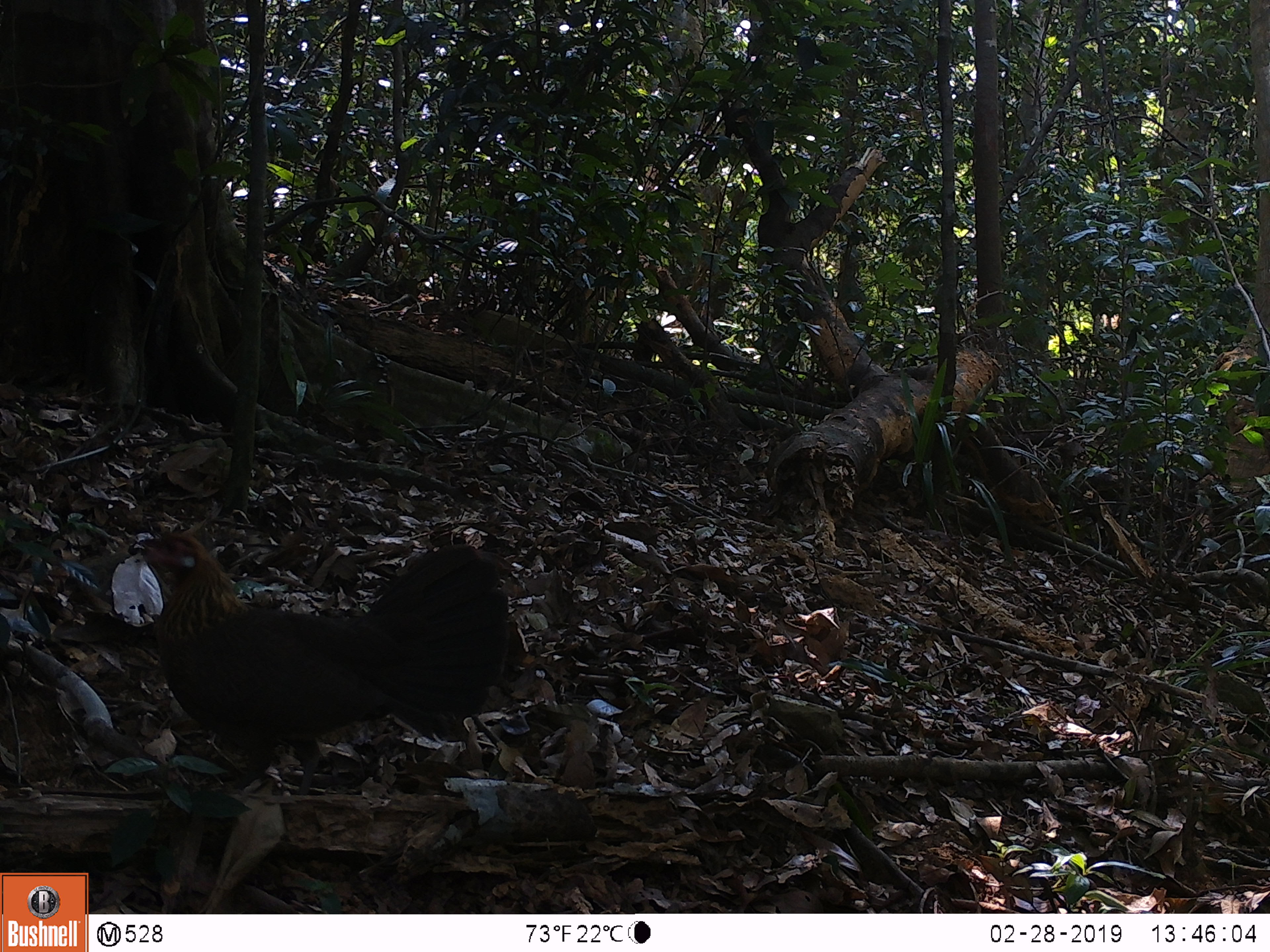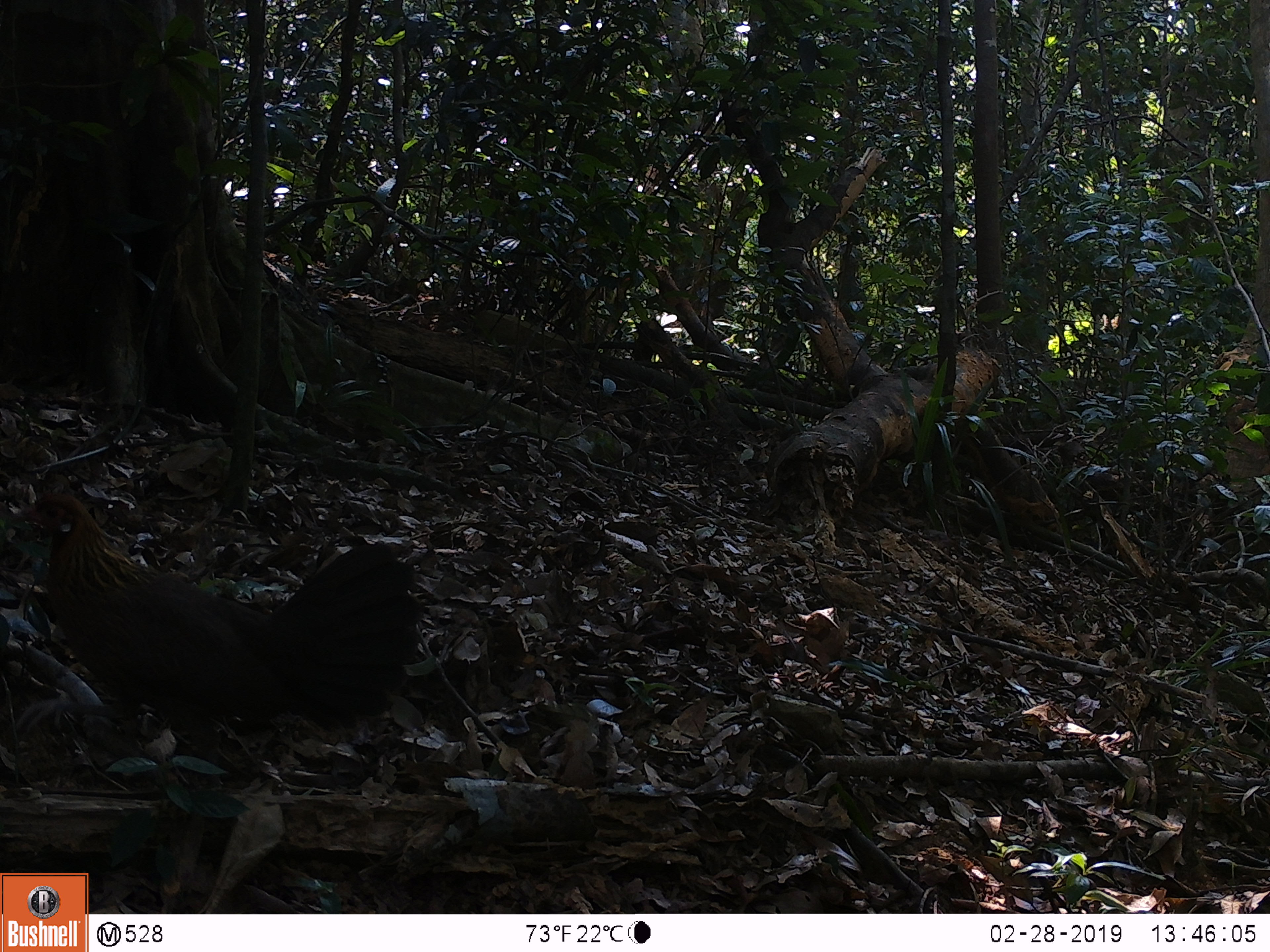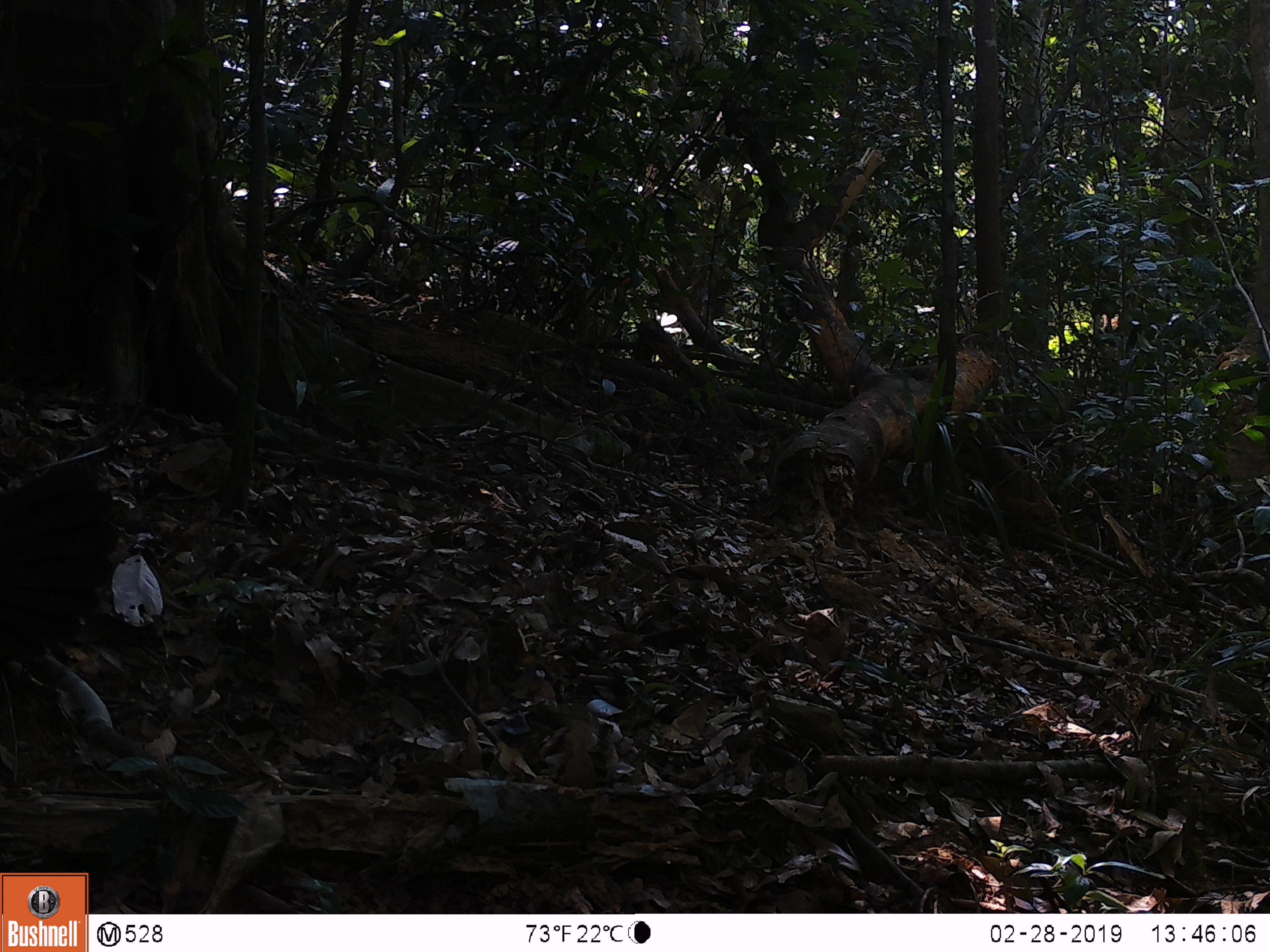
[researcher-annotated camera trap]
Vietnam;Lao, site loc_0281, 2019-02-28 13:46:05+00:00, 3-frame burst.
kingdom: Animalia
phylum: Chordata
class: Aves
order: Galliformes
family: Phasianidae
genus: Gallus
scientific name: Gallus gallus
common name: red junglefowl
Red junglefowl (Gallus gallus). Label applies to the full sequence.